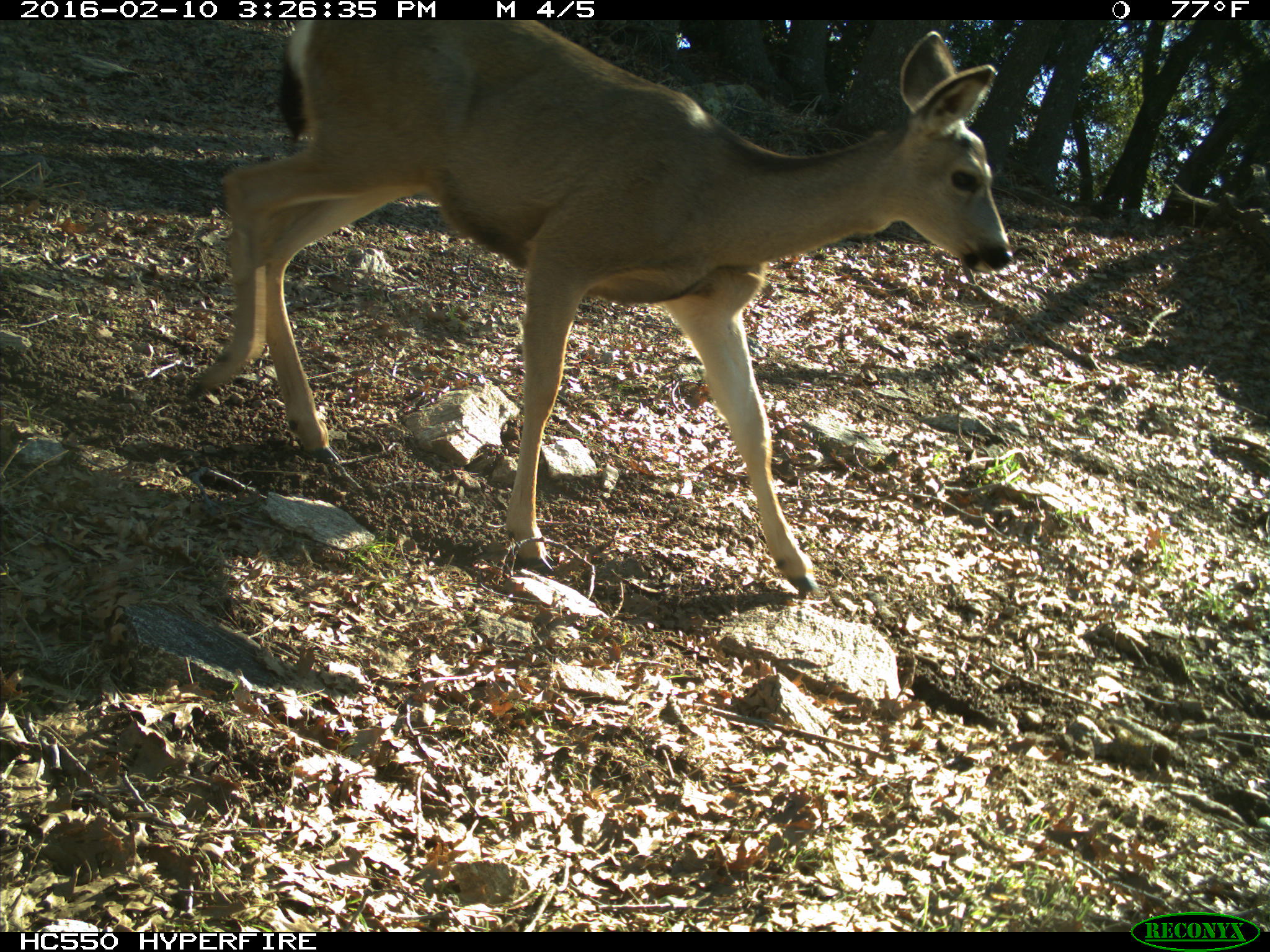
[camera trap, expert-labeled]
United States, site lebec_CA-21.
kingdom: Animalia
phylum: Chordata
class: Mammalia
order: Artiodactyla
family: Cervidae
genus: Odocoileus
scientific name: Odocoileus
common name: deer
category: unidentified deer